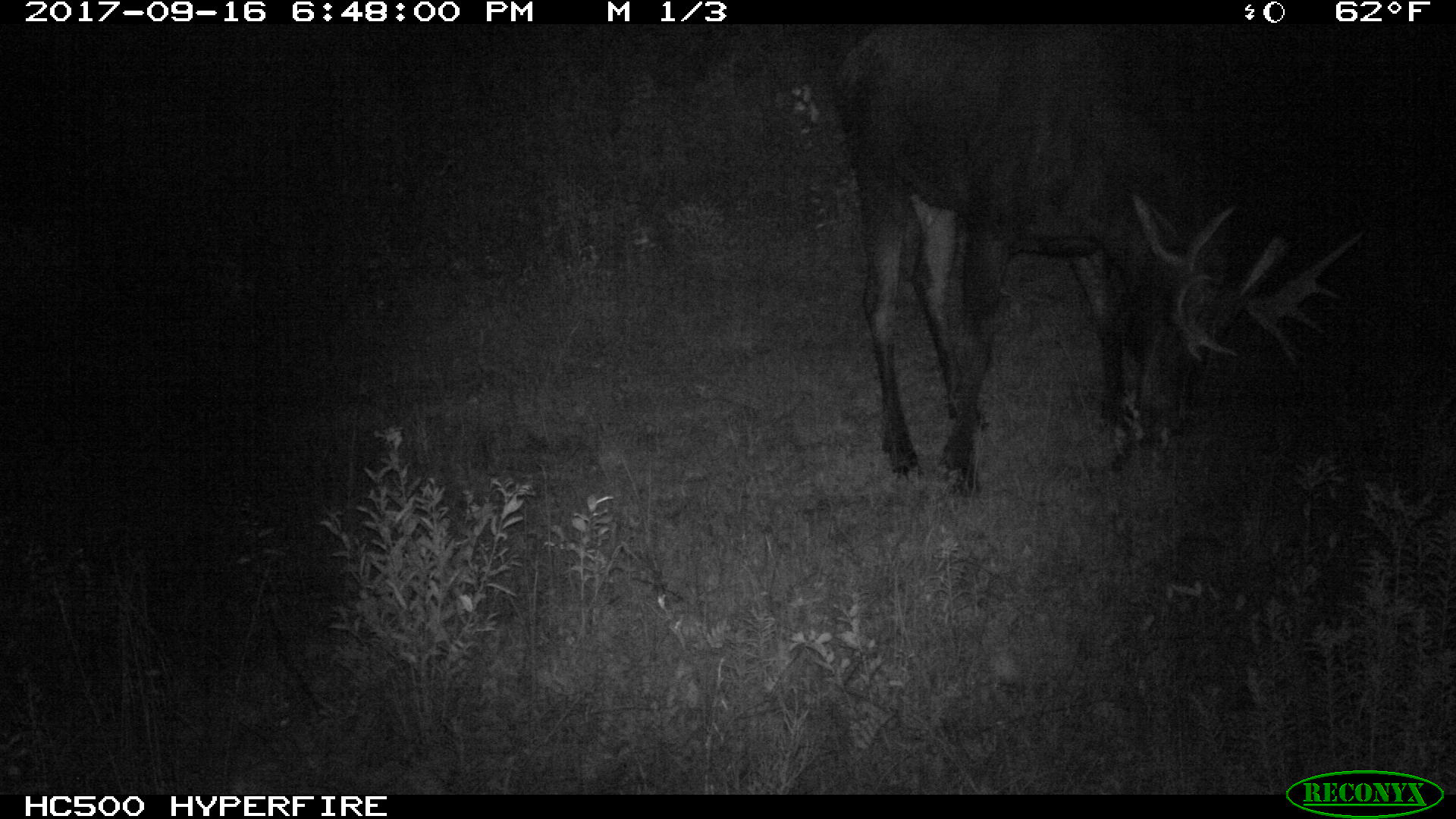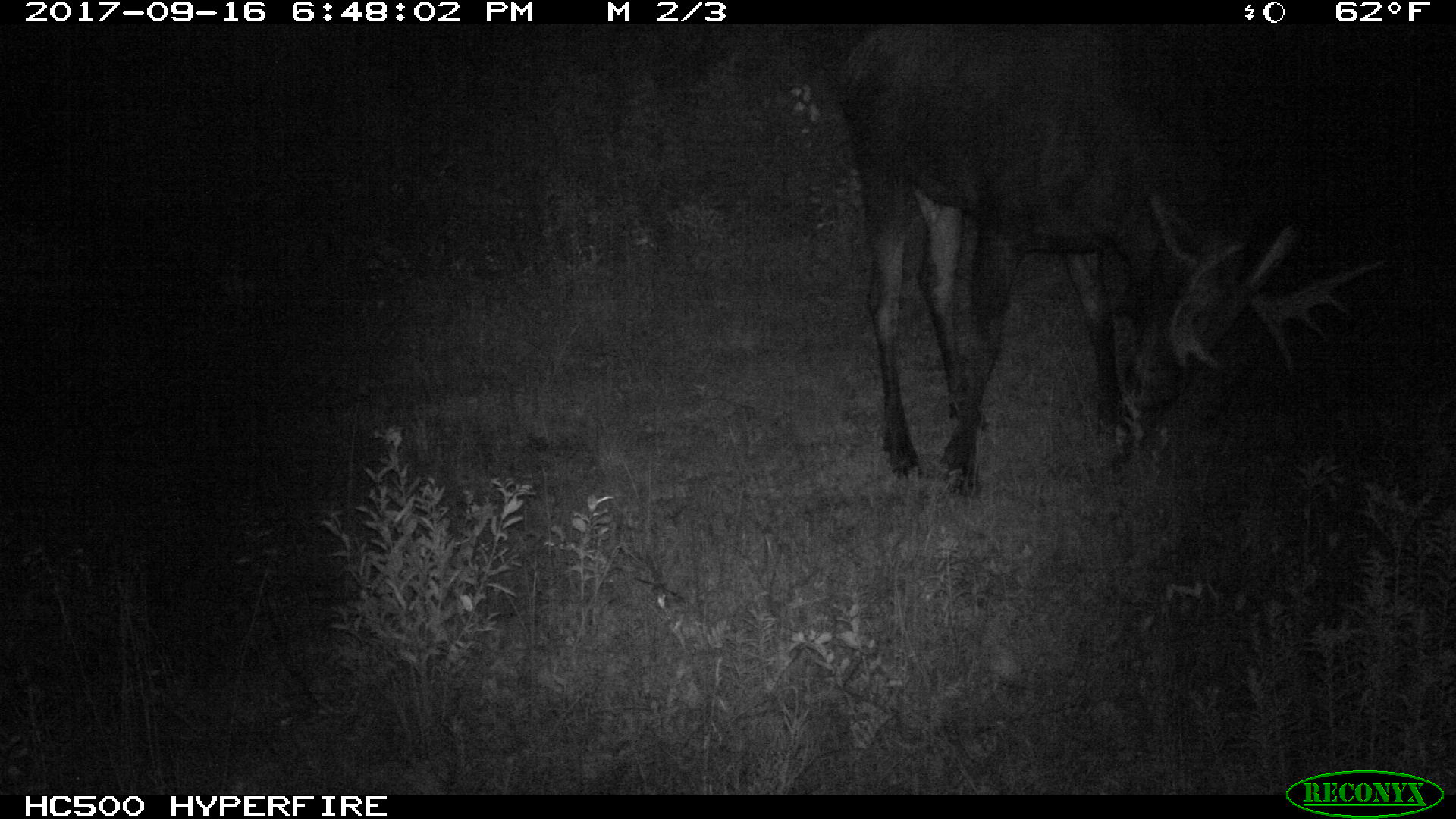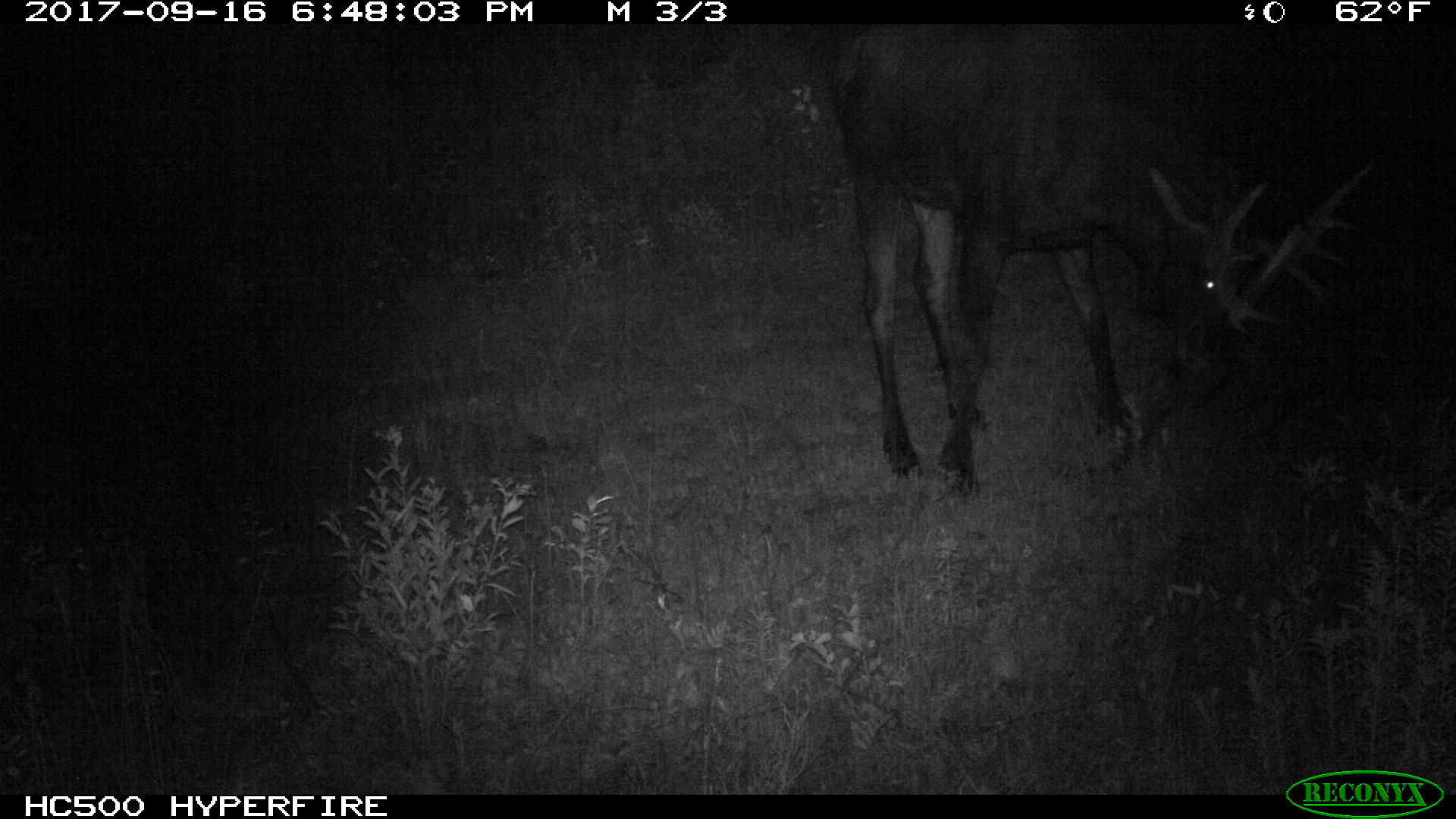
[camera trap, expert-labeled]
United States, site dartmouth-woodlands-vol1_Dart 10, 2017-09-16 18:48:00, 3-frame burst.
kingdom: Animalia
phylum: Chordata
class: Mammalia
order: Artiodactyla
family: Cervidae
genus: Alces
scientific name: Alces alces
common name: moose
Moose (Alces alces).